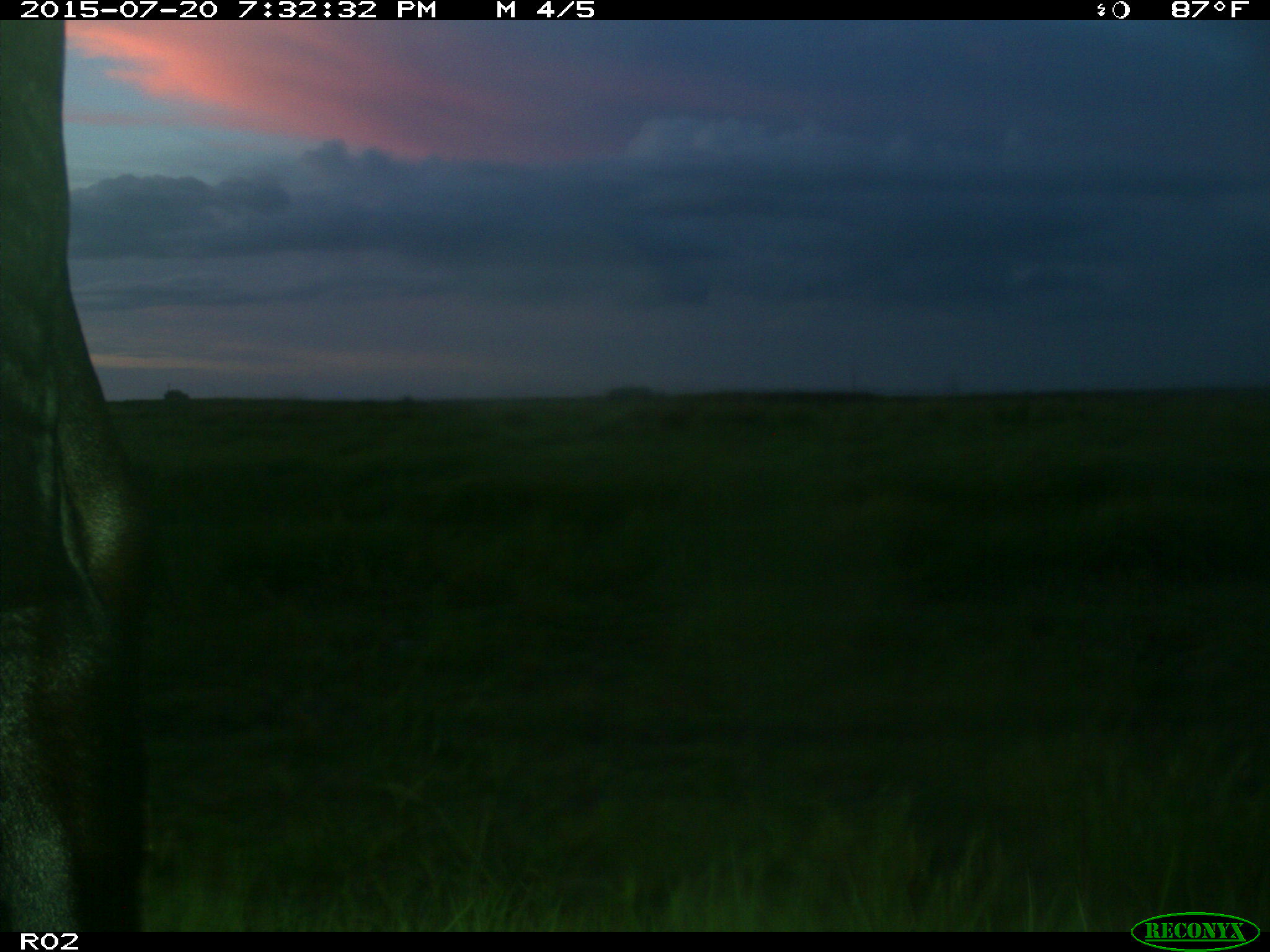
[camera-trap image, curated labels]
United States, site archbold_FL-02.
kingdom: Animalia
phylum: Chordata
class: Mammalia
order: Artiodactyla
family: Bovidae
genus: Bos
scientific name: Bos taurus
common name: domestic cow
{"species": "Bos taurus (domestic cow)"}